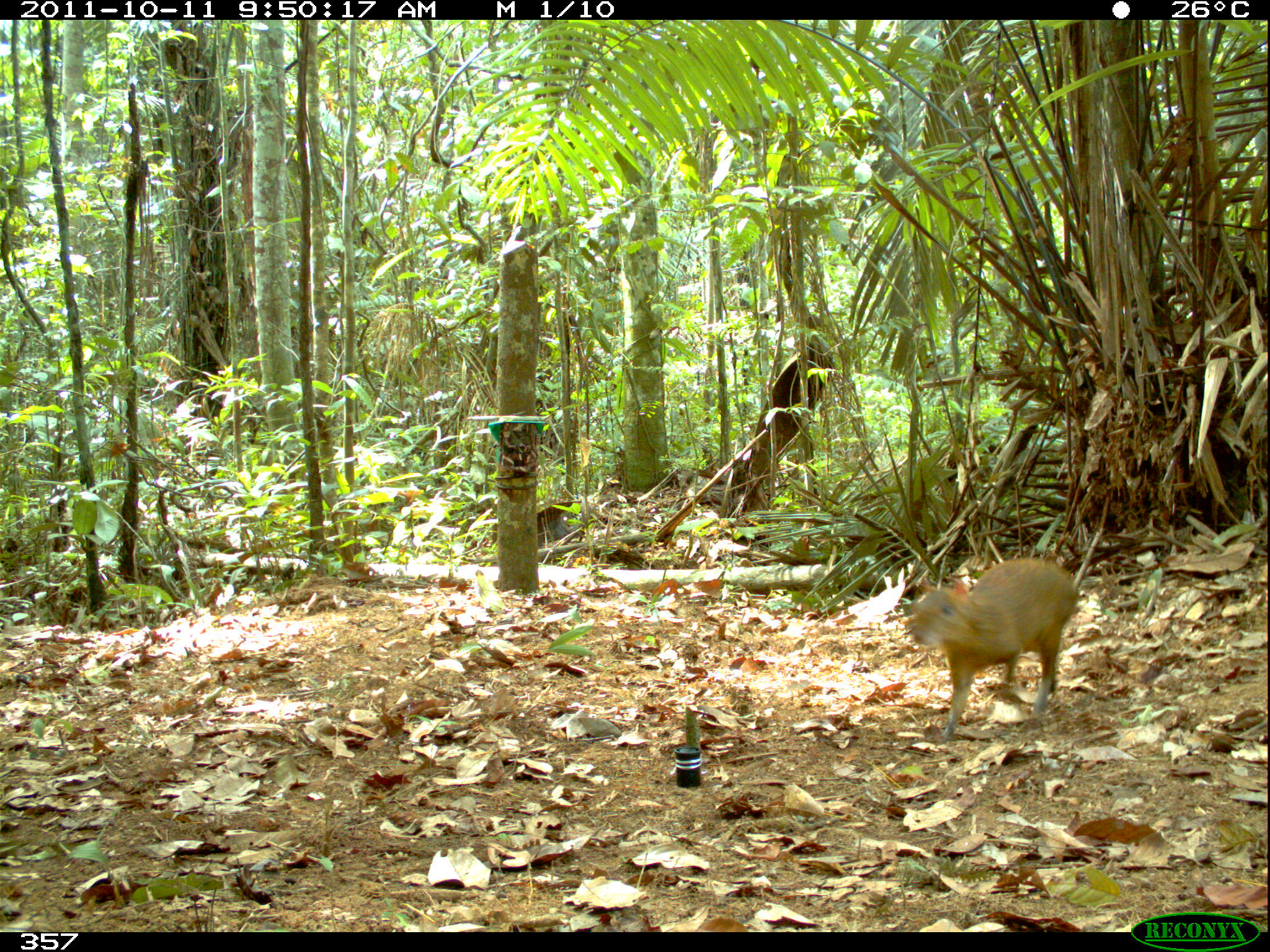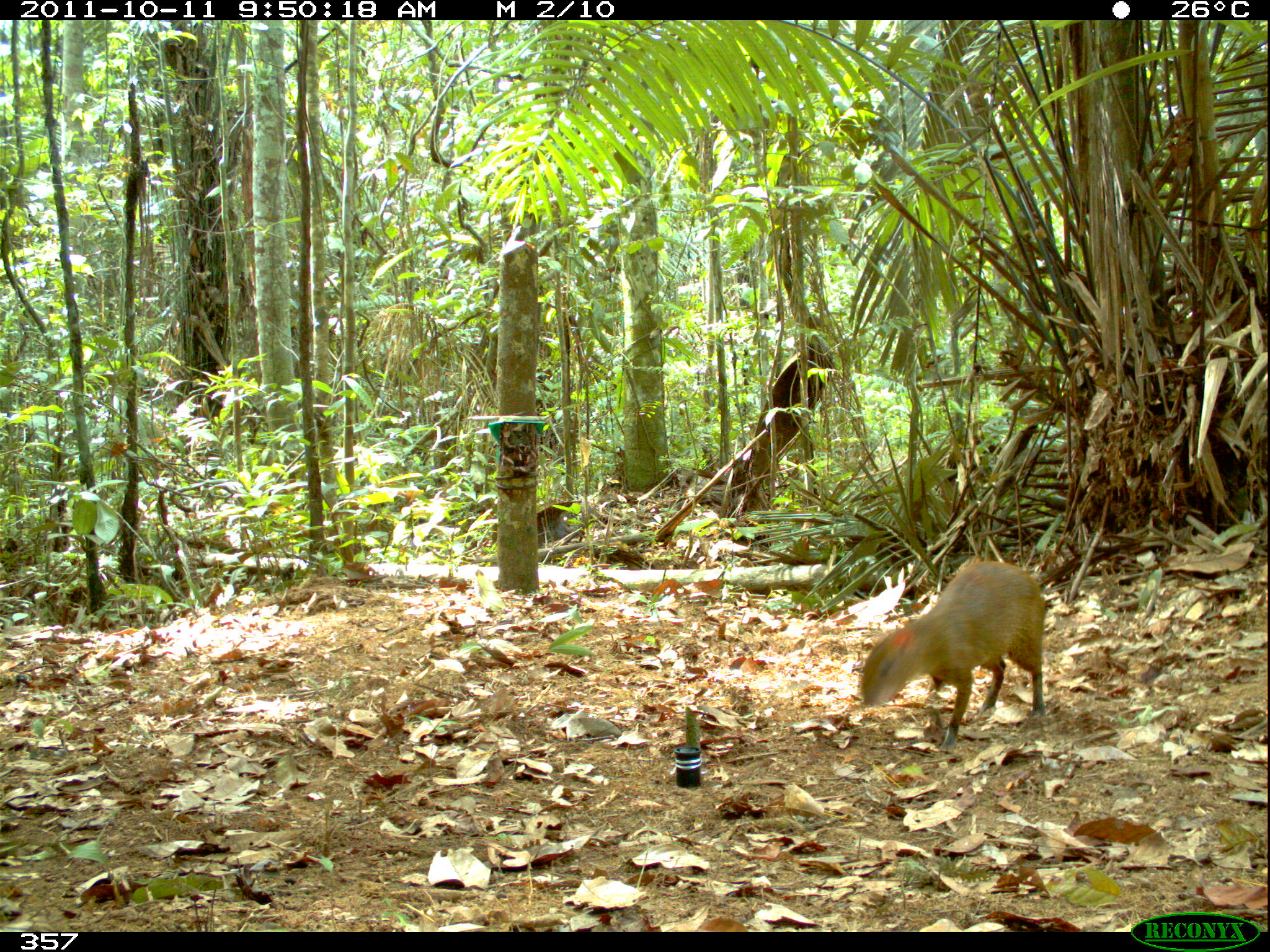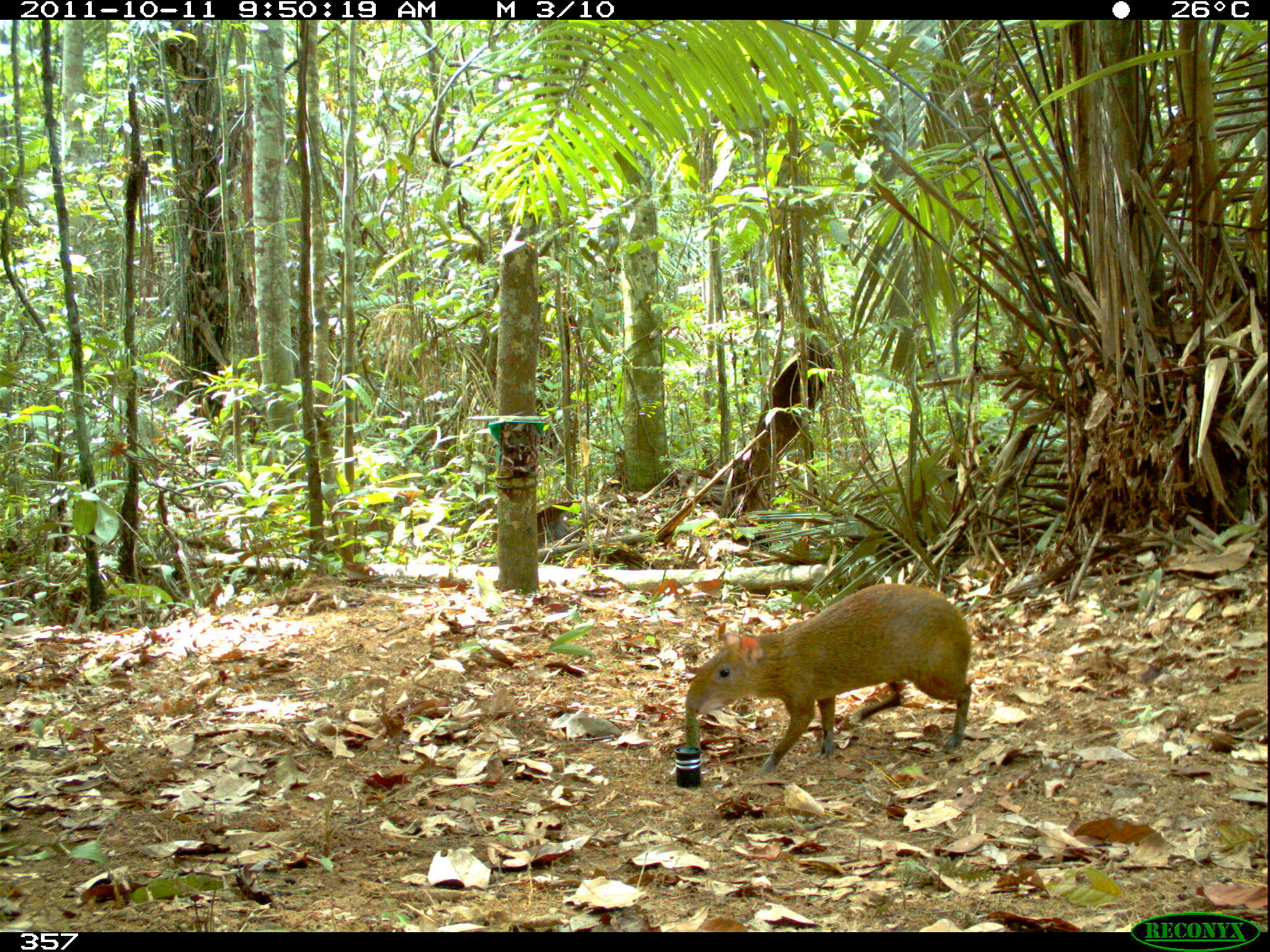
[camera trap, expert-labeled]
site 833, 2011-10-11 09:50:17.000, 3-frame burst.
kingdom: Animalia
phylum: Chordata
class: Mammalia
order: Rodentia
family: Dasyproctidae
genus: Dasyprocta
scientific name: Dasyprocta punctata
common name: central american agouti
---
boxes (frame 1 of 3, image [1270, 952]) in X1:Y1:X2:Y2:
dasyprocta punctata: 911:555:1079:743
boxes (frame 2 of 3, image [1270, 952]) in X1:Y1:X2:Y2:
dasyprocta punctata: 857:559:1047:755